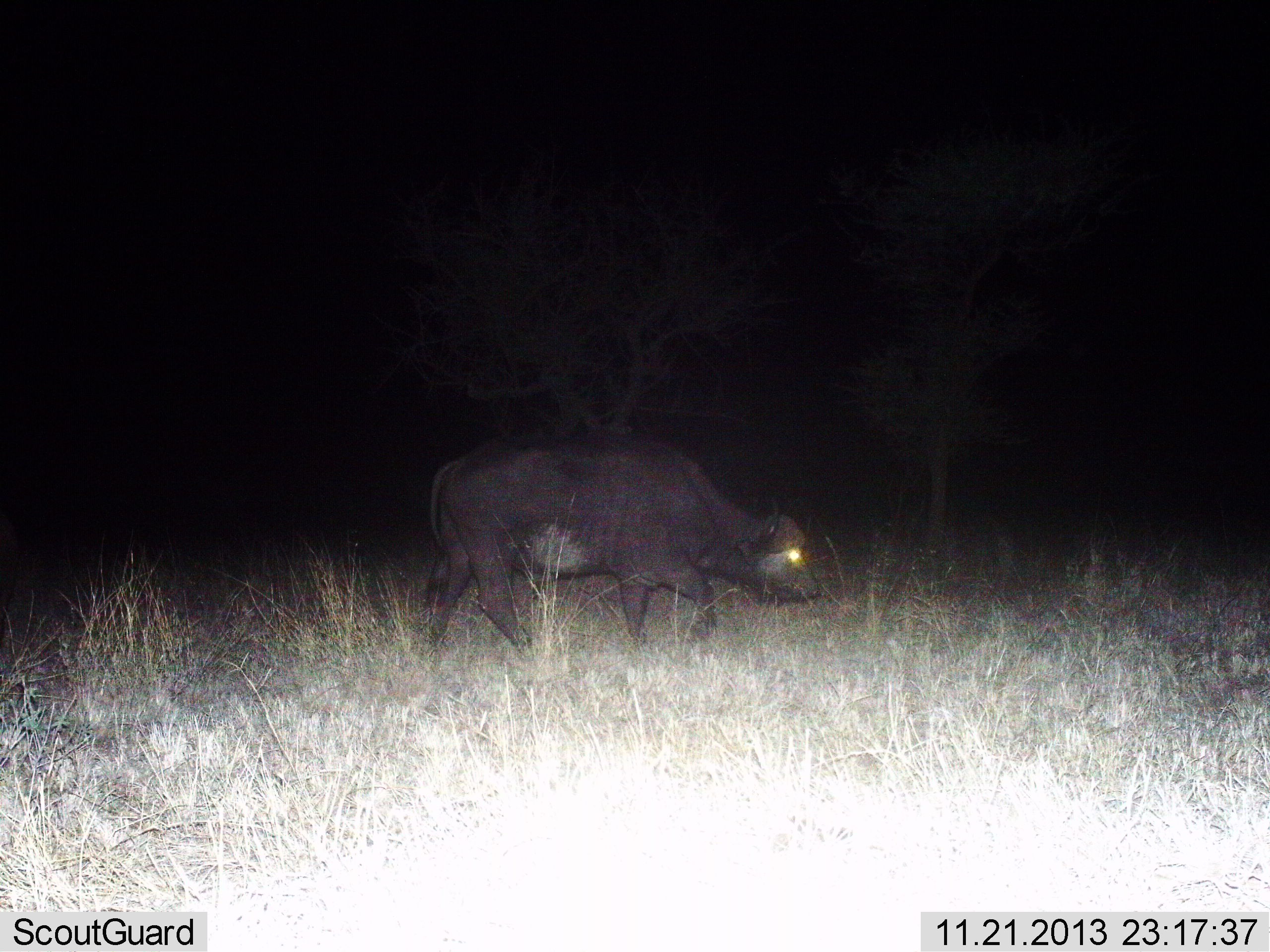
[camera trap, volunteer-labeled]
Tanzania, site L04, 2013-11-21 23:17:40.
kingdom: Animalia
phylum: Chordata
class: Mammalia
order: Artiodactyla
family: Bovidae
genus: Syncerus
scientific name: Syncerus caffer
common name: cape buffalo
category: buffalo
Buffalo (cape buffalo) (Syncerus caffer), count 1. Behavior (volunteer vote fractions): standing 0%, resting 0%, moving 80%, interacting 0%. Young present (vote fraction): 0%. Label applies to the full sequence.